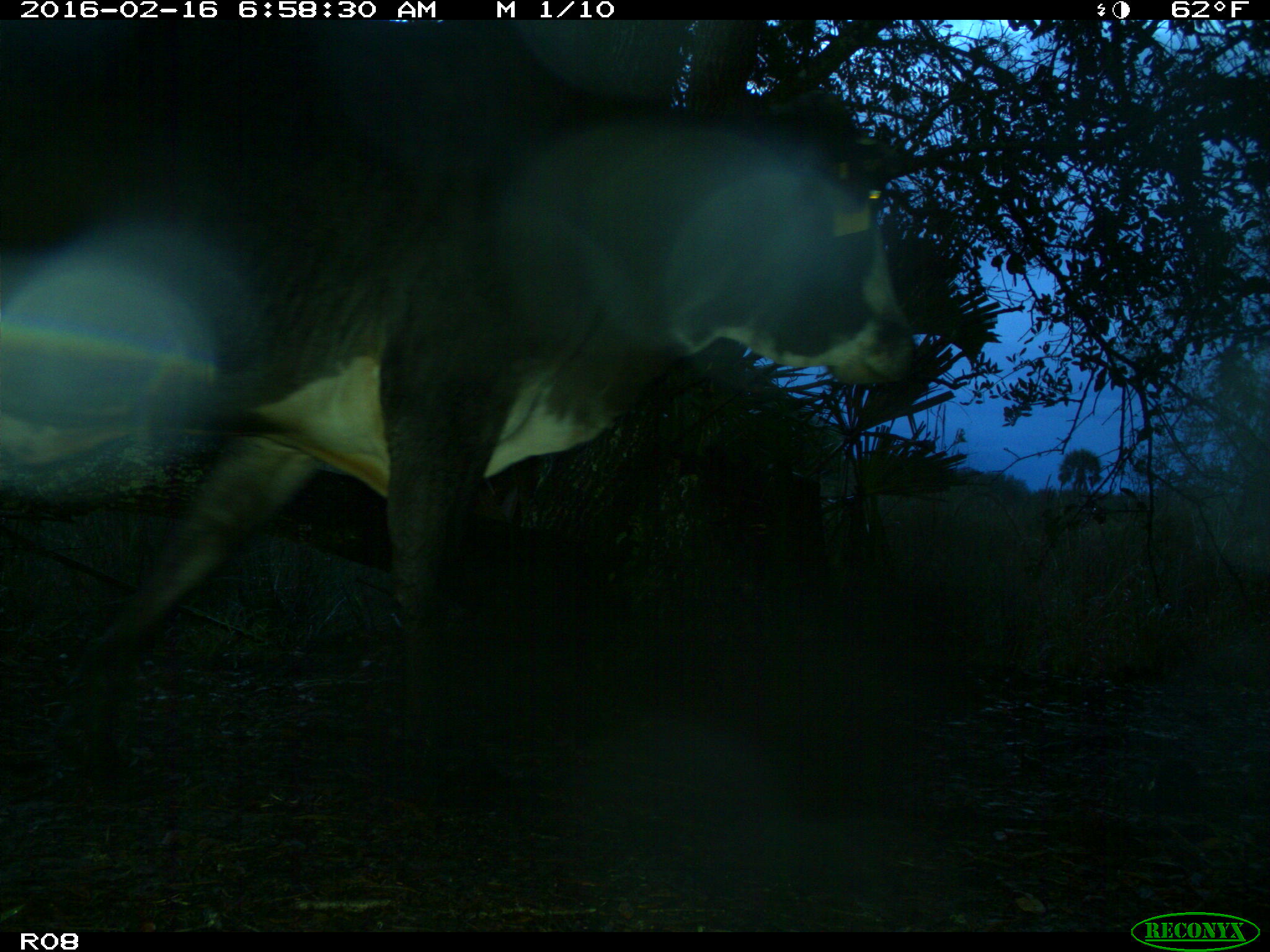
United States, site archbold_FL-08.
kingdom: Animalia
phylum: Chordata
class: Mammalia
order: Artiodactyla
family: Bovidae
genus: Bos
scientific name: Bos taurus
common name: domestic cow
Bos taurus (domestic cow).